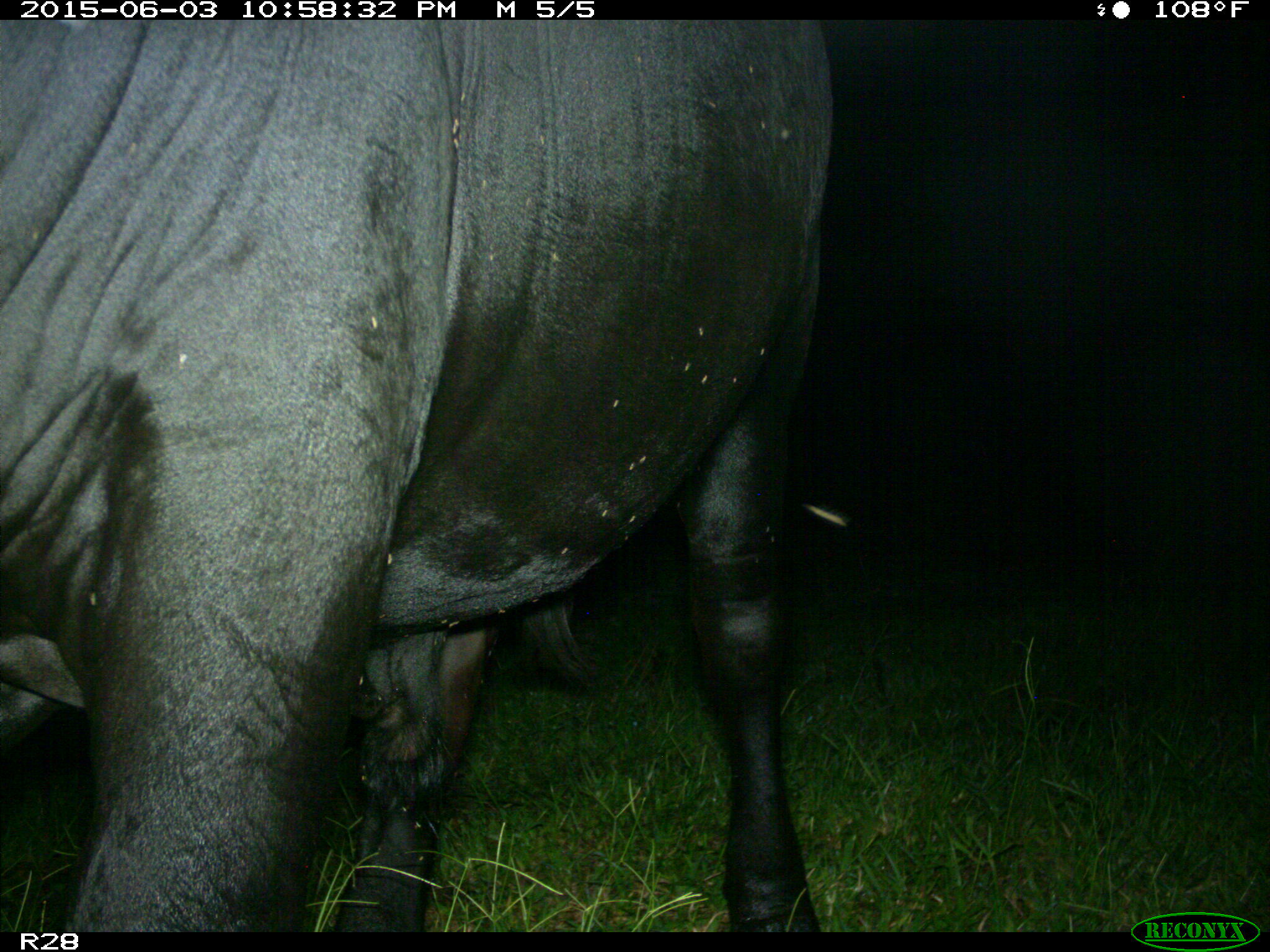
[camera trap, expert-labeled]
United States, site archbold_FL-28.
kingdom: Animalia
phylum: Chordata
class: Mammalia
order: Artiodactyla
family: Bovidae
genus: Bos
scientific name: Bos taurus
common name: domestic cow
Bos taurus (domestic cow).